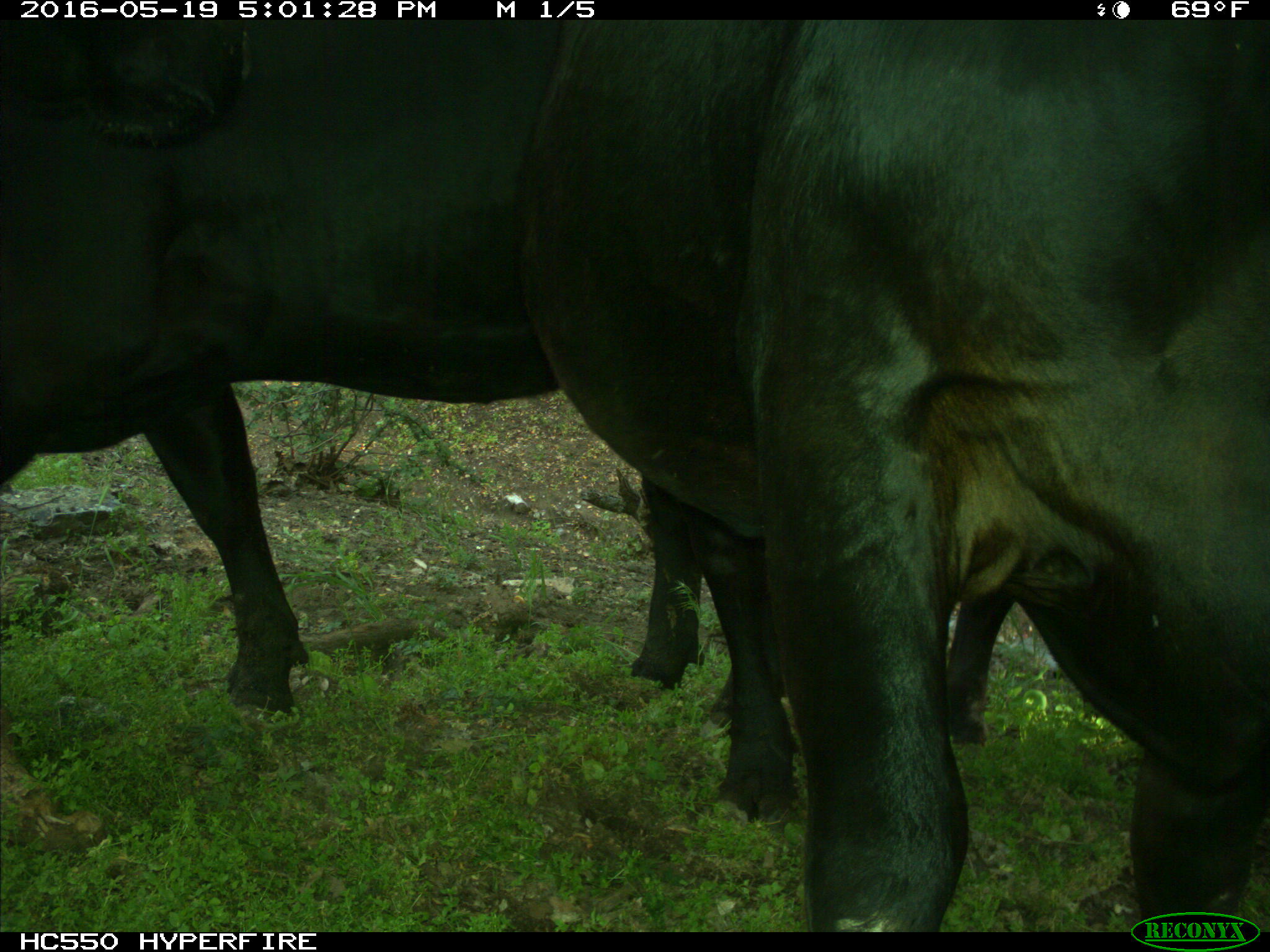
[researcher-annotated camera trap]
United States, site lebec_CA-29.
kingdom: Animalia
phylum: Chordata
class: Mammalia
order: Artiodactyla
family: Bovidae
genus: Bos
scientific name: Bos taurus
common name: domestic cow